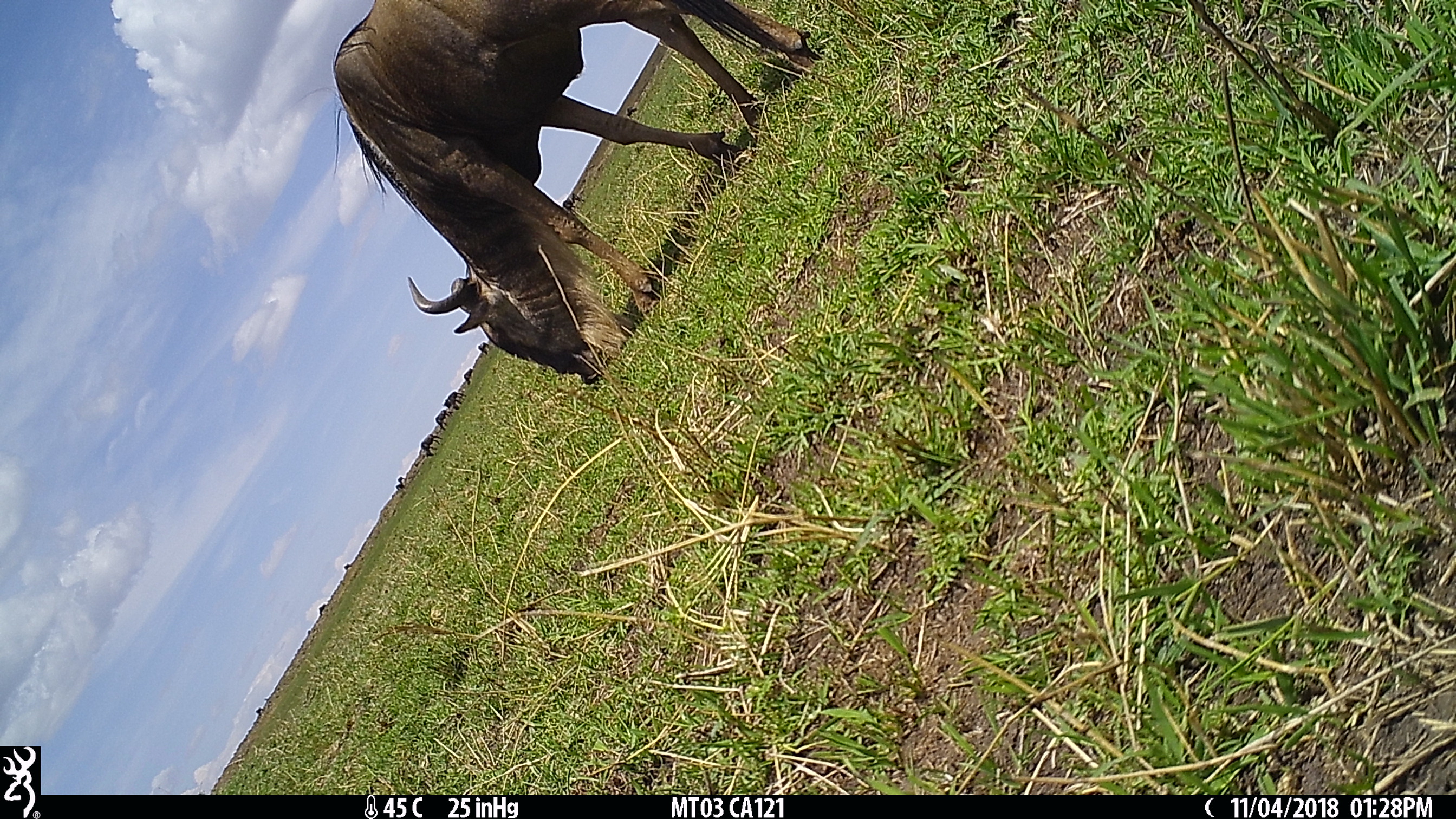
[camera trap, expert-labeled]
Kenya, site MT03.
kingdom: Animalia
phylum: Chordata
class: Mammalia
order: Artiodactyla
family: Bovidae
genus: Connochaetes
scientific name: Connochaetes taurinus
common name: blue wildebeest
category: wildebeest